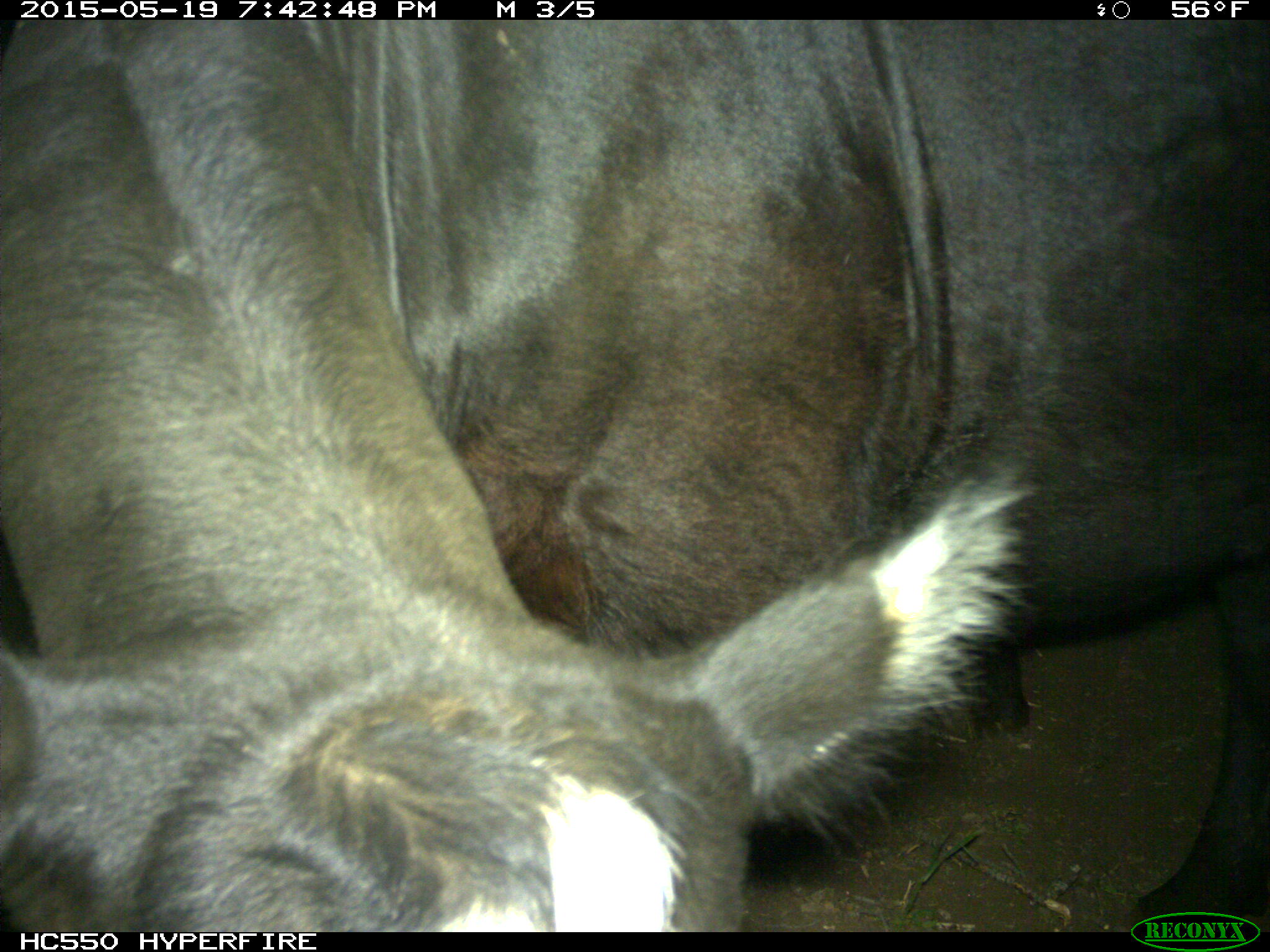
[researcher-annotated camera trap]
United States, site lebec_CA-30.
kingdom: Animalia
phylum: Chordata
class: Mammalia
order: Artiodactyla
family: Bovidae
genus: Bos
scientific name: Bos taurus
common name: domestic cow